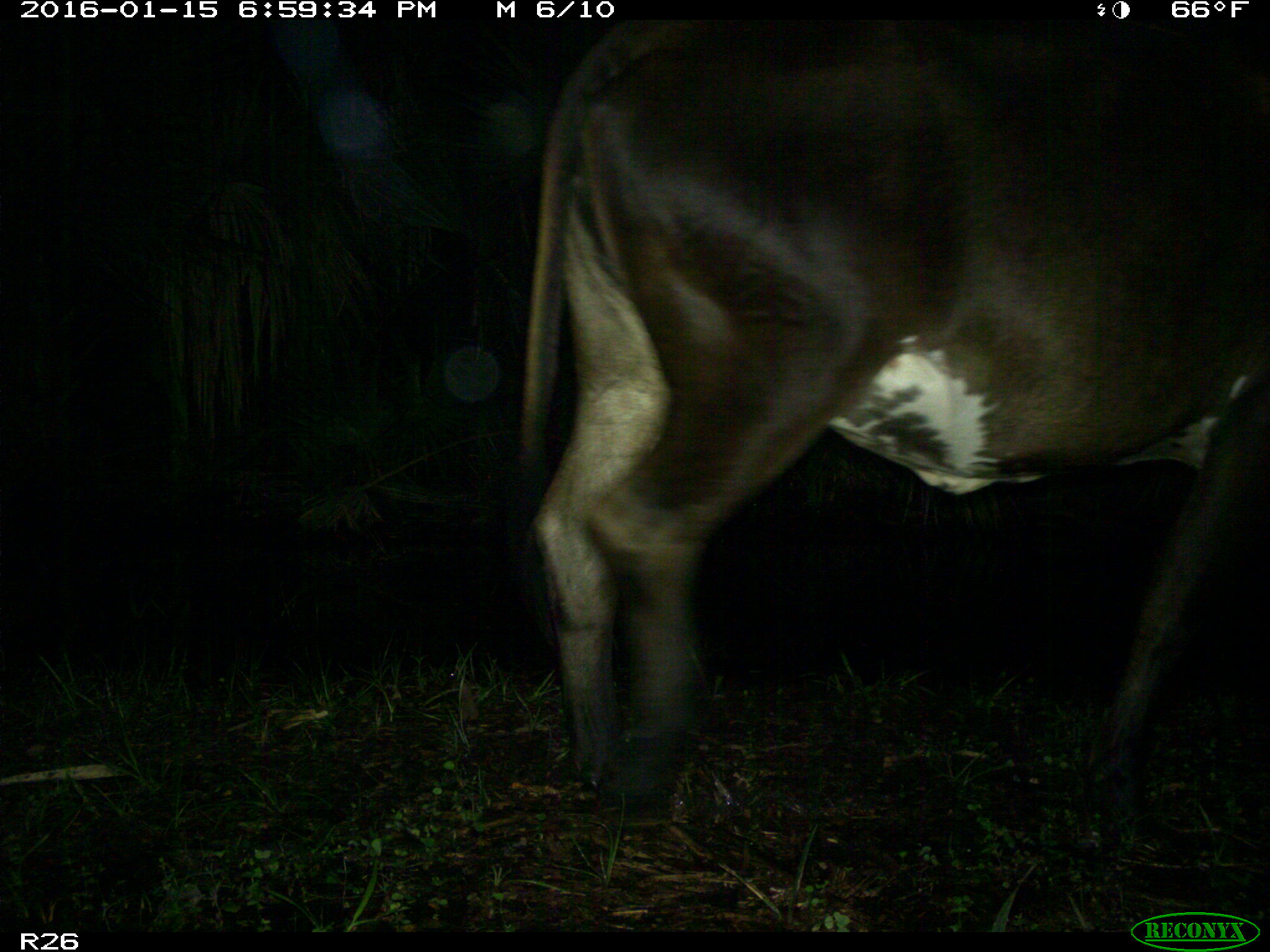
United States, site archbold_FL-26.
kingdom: Animalia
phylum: Chordata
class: Mammalia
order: Artiodactyla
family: Bovidae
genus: Bos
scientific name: Bos taurus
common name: domestic cow